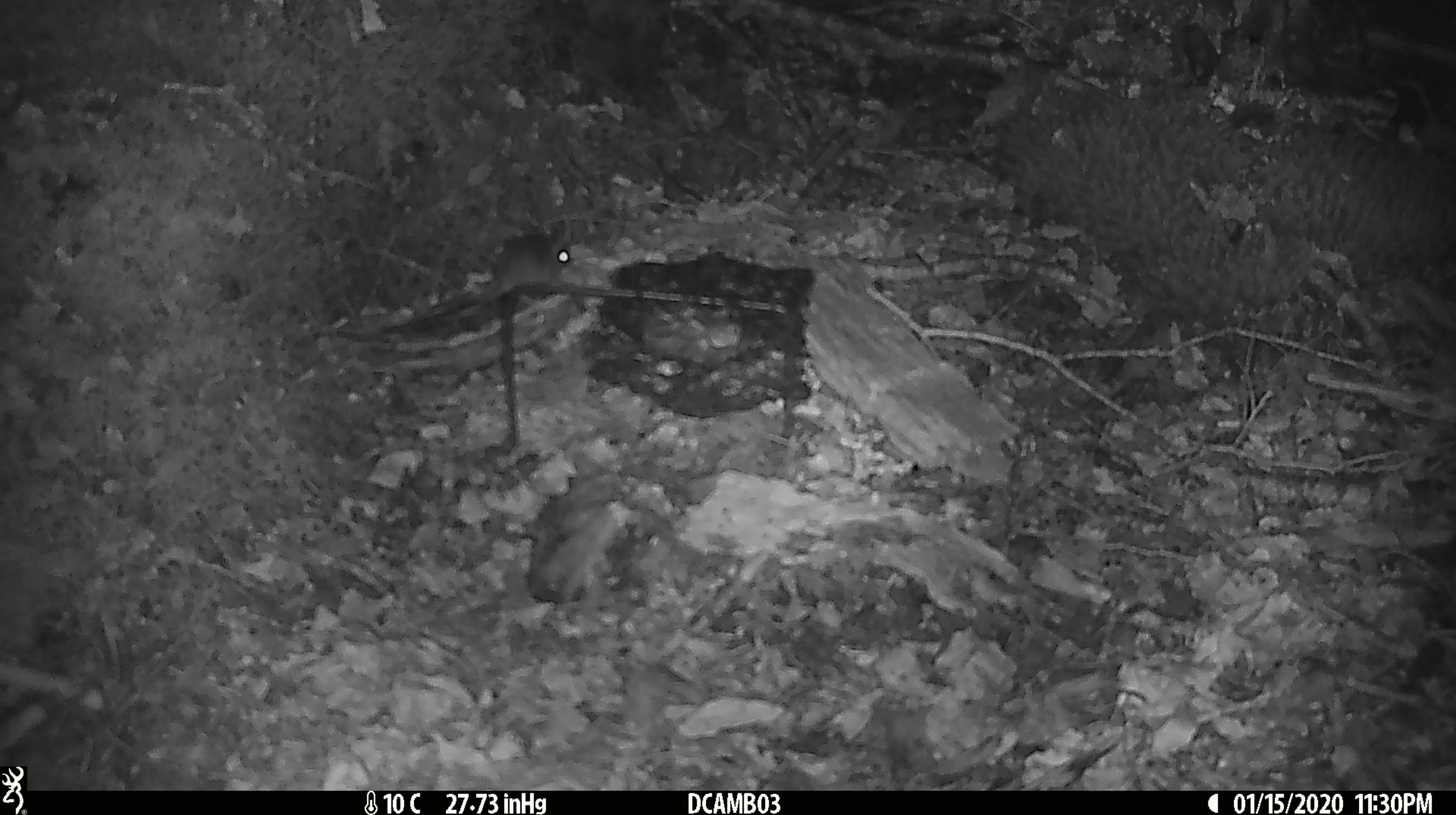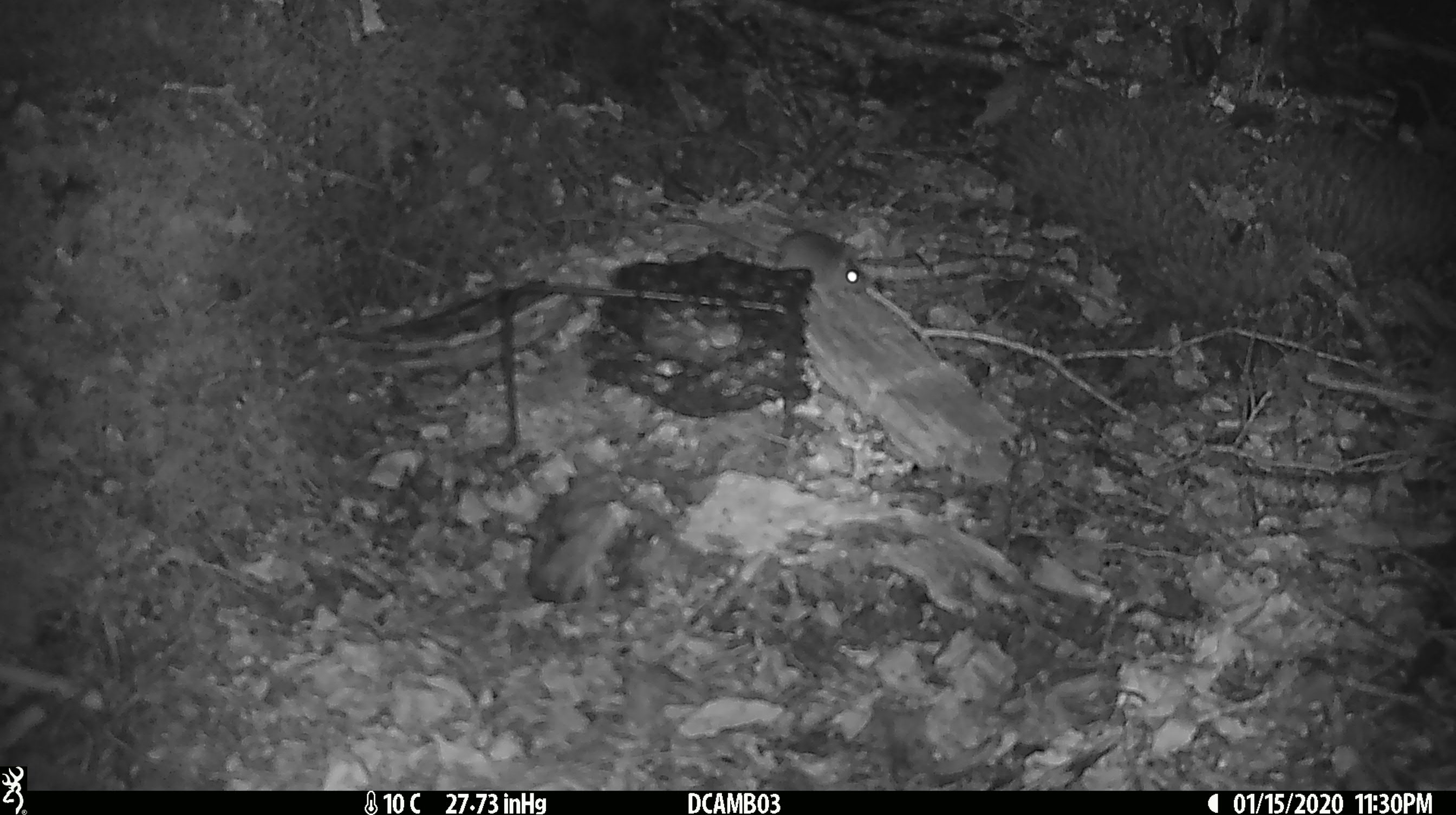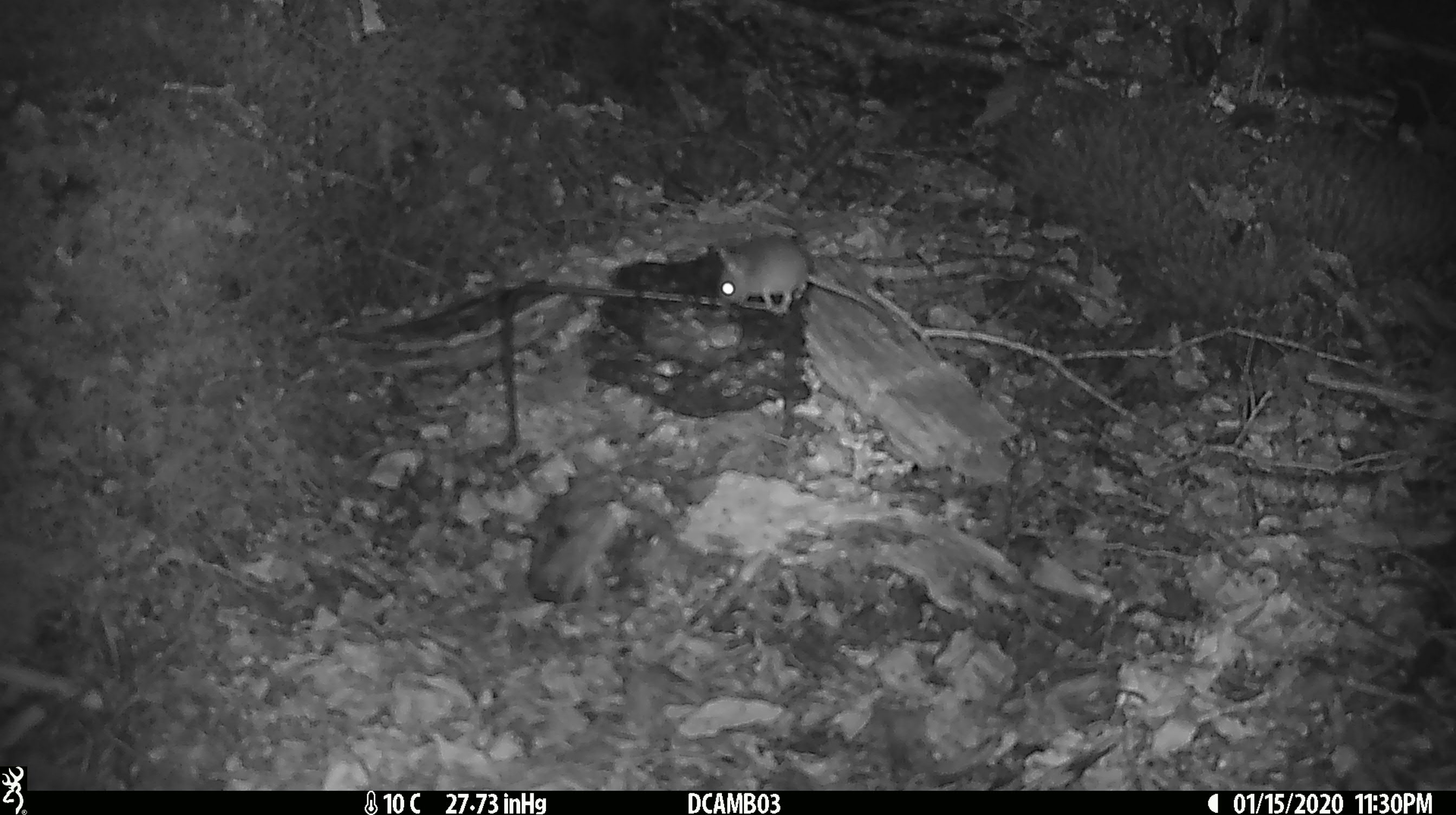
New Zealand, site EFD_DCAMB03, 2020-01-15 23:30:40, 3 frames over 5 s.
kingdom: Animalia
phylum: Chordata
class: Mammalia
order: Rodentia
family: Muridae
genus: Mus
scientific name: Mus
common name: mouse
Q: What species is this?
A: Mouse (Mus).